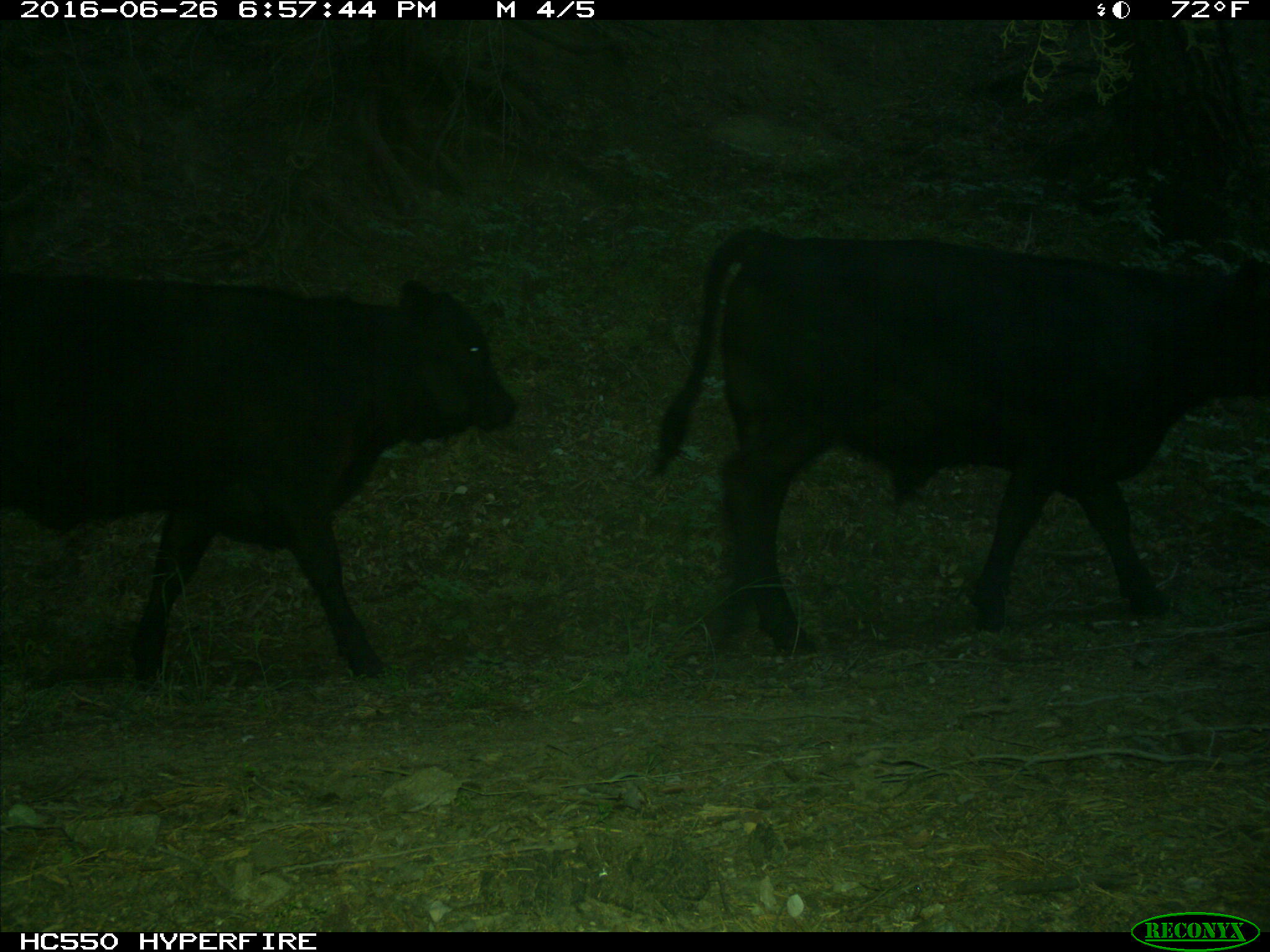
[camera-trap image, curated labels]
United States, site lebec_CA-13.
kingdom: Animalia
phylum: Chordata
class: Mammalia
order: Artiodactyla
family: Bovidae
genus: Bos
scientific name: Bos taurus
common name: domestic cow